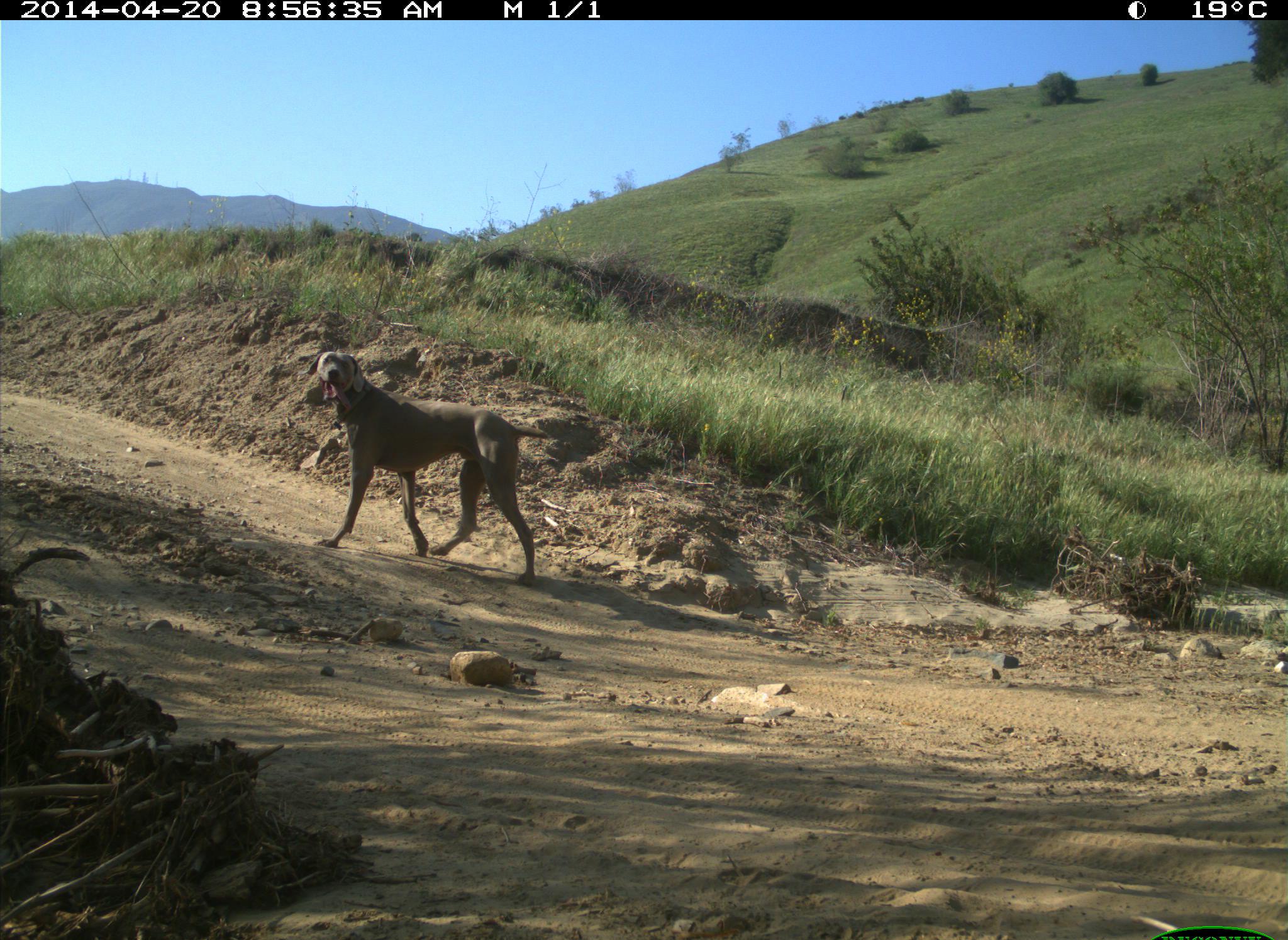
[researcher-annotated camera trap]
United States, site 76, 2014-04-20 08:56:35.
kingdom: Animalia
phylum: Chordata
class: Mammalia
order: Carnivora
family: Canidae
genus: Canis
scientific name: Canis familiaris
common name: domestic dog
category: dog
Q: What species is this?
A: Dog (domestic dog) (Canis familiaris).